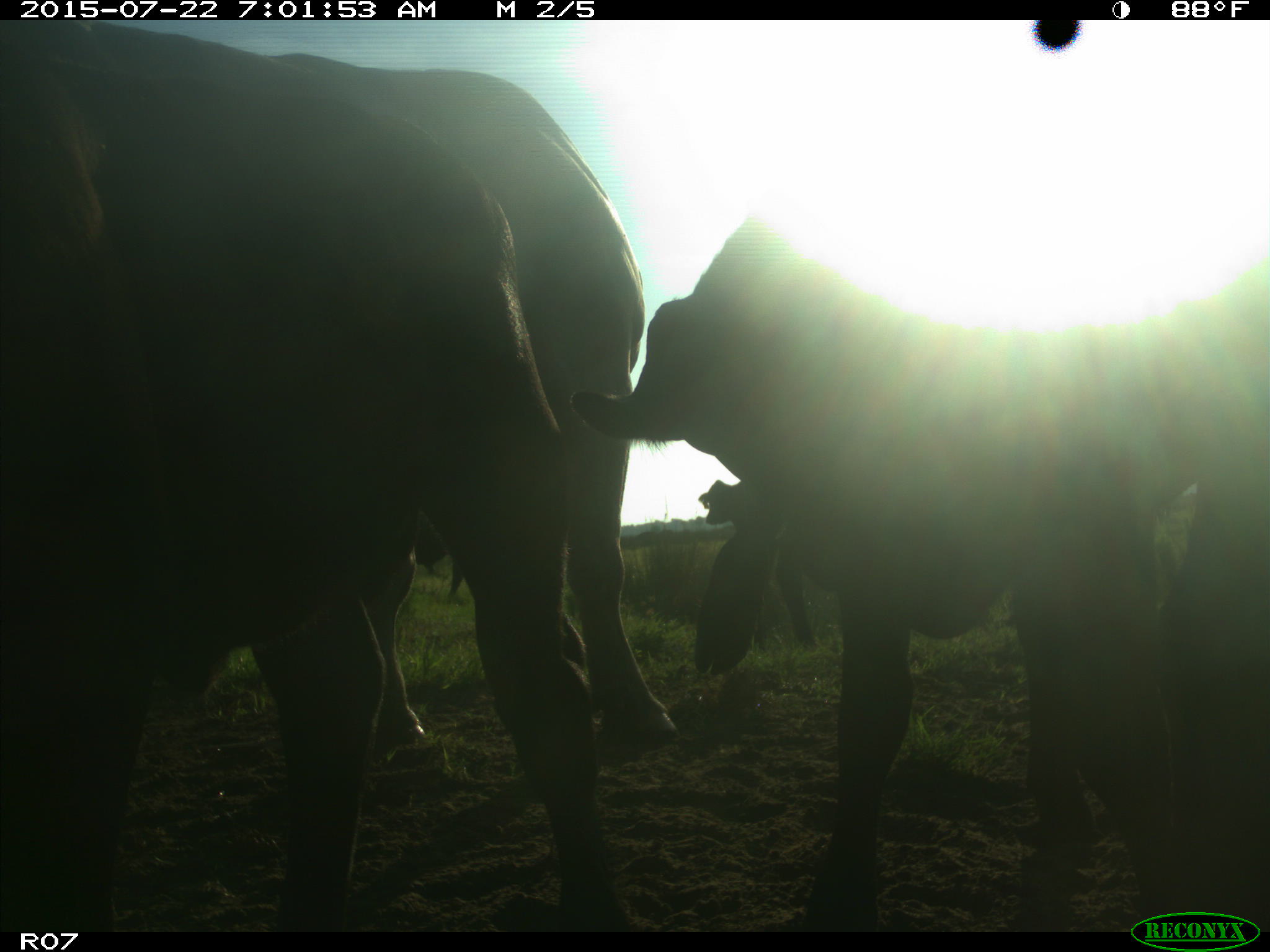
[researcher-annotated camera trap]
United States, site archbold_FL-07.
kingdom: Animalia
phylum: Chordata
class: Mammalia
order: Artiodactyla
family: Suidae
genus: Sus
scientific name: Sus scrofa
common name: wild boar